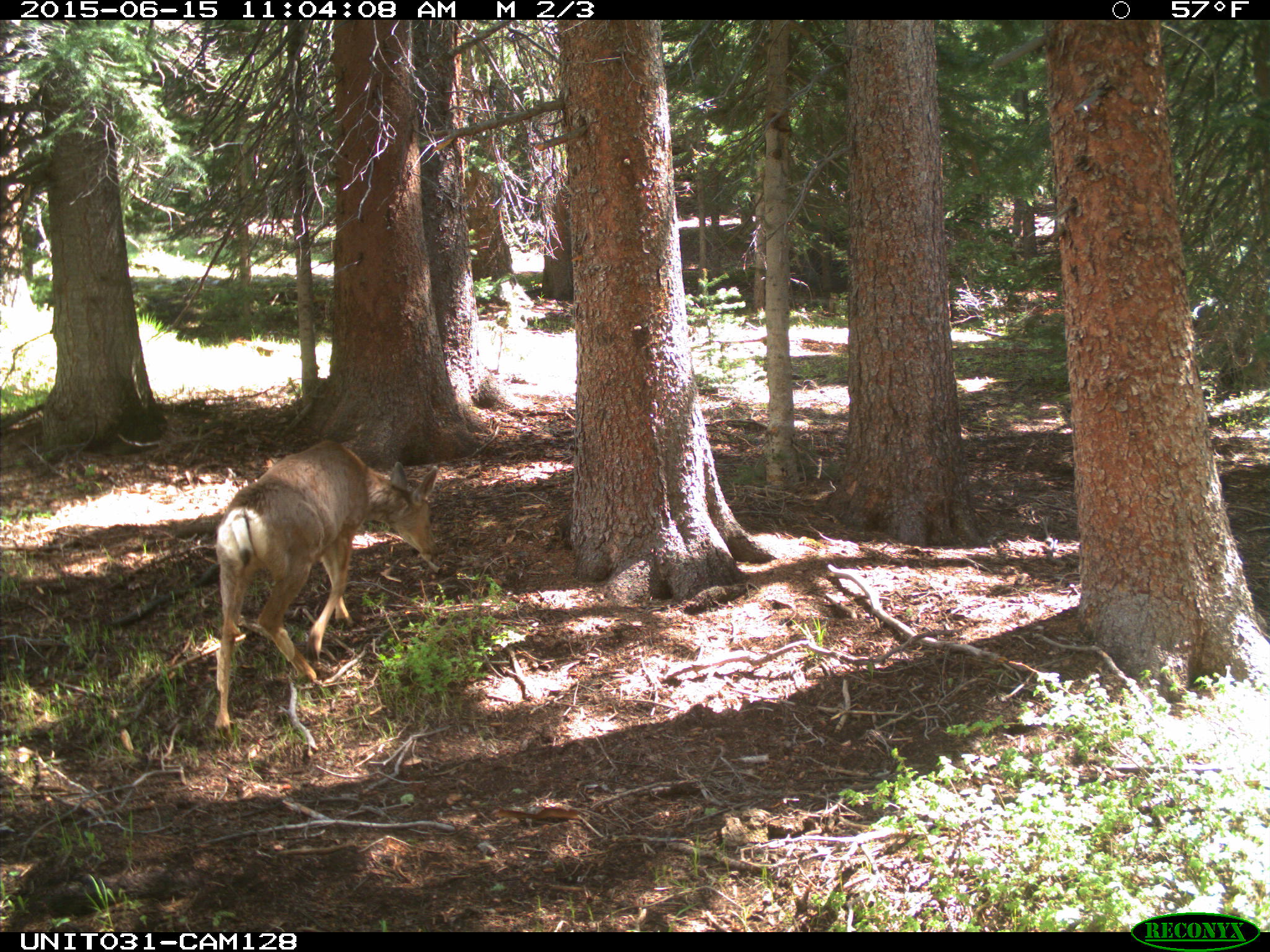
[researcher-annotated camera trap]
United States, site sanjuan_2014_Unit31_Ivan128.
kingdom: Animalia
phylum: Chordata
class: Mammalia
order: Artiodactyla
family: Cervidae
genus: Odocoileus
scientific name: Odocoileus hemionus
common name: mule deer